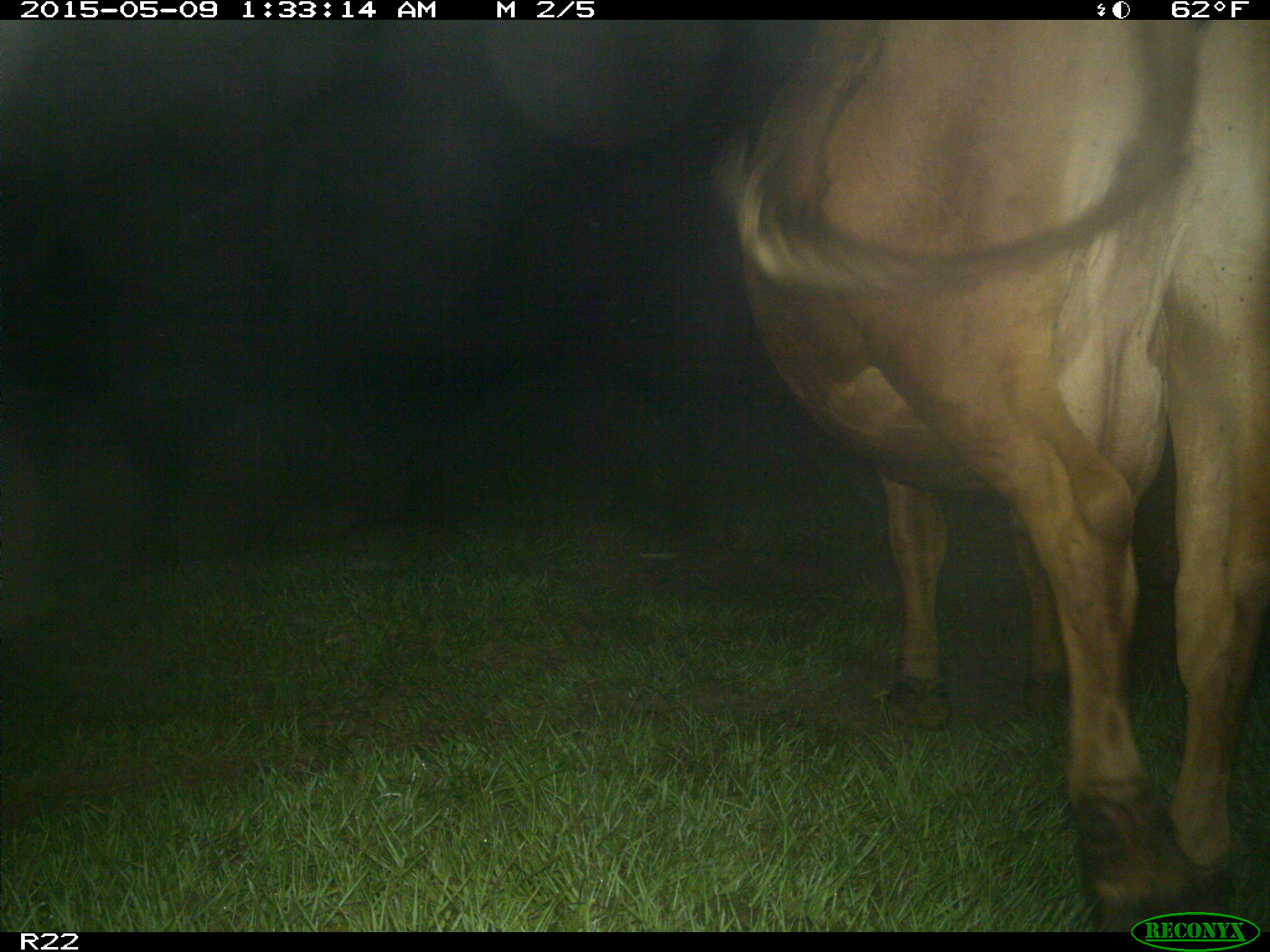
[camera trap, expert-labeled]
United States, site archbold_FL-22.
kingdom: Animalia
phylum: Chordata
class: Mammalia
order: Artiodactyla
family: Bovidae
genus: Bos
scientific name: Bos taurus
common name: domestic cow